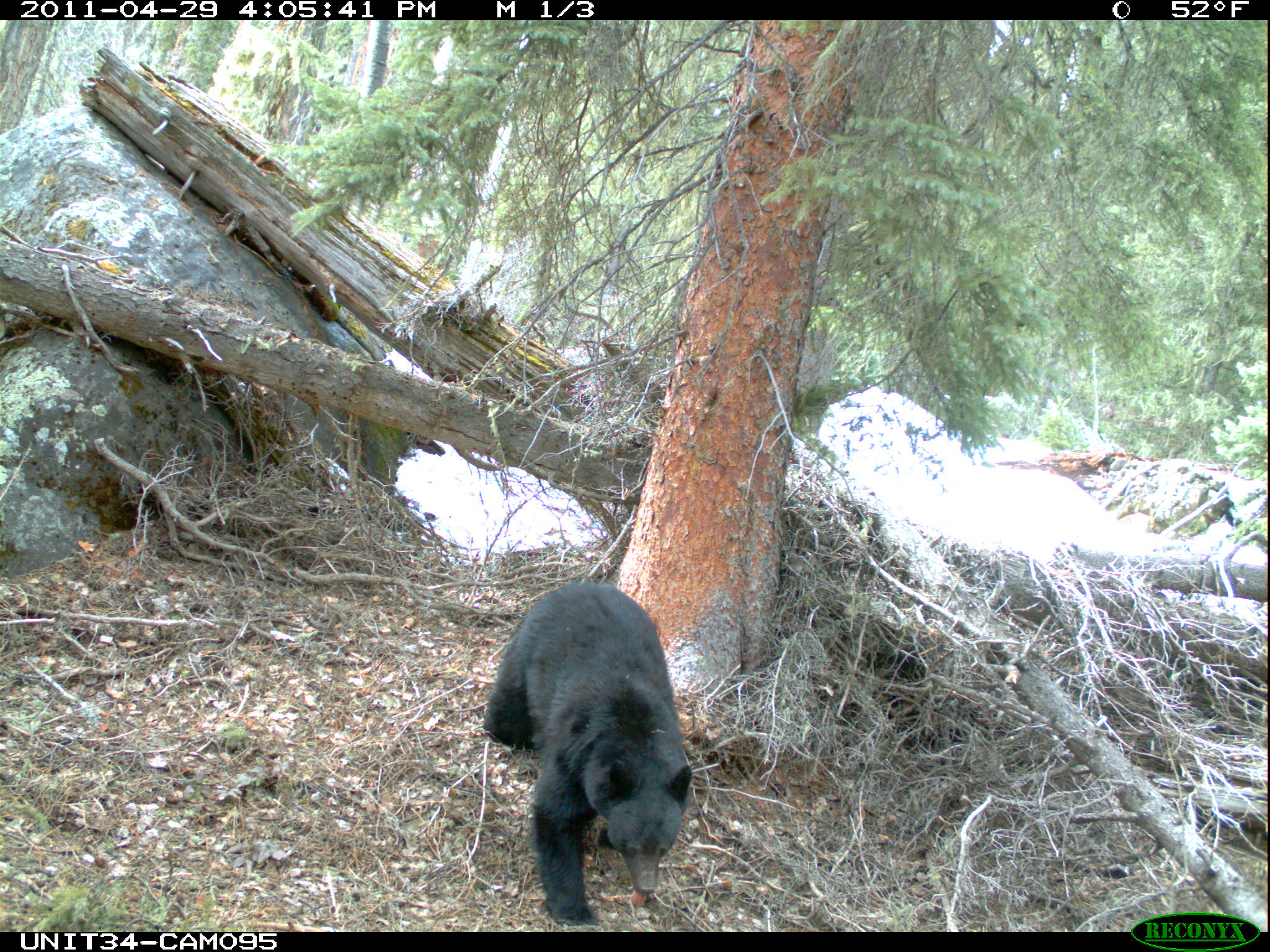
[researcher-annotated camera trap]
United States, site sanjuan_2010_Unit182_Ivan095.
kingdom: Animalia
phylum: Chordata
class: Mammalia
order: Carnivora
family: Ursidae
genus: Ursus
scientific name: Ursus americanus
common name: american black bear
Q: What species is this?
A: Ursus americanus (american black bear).